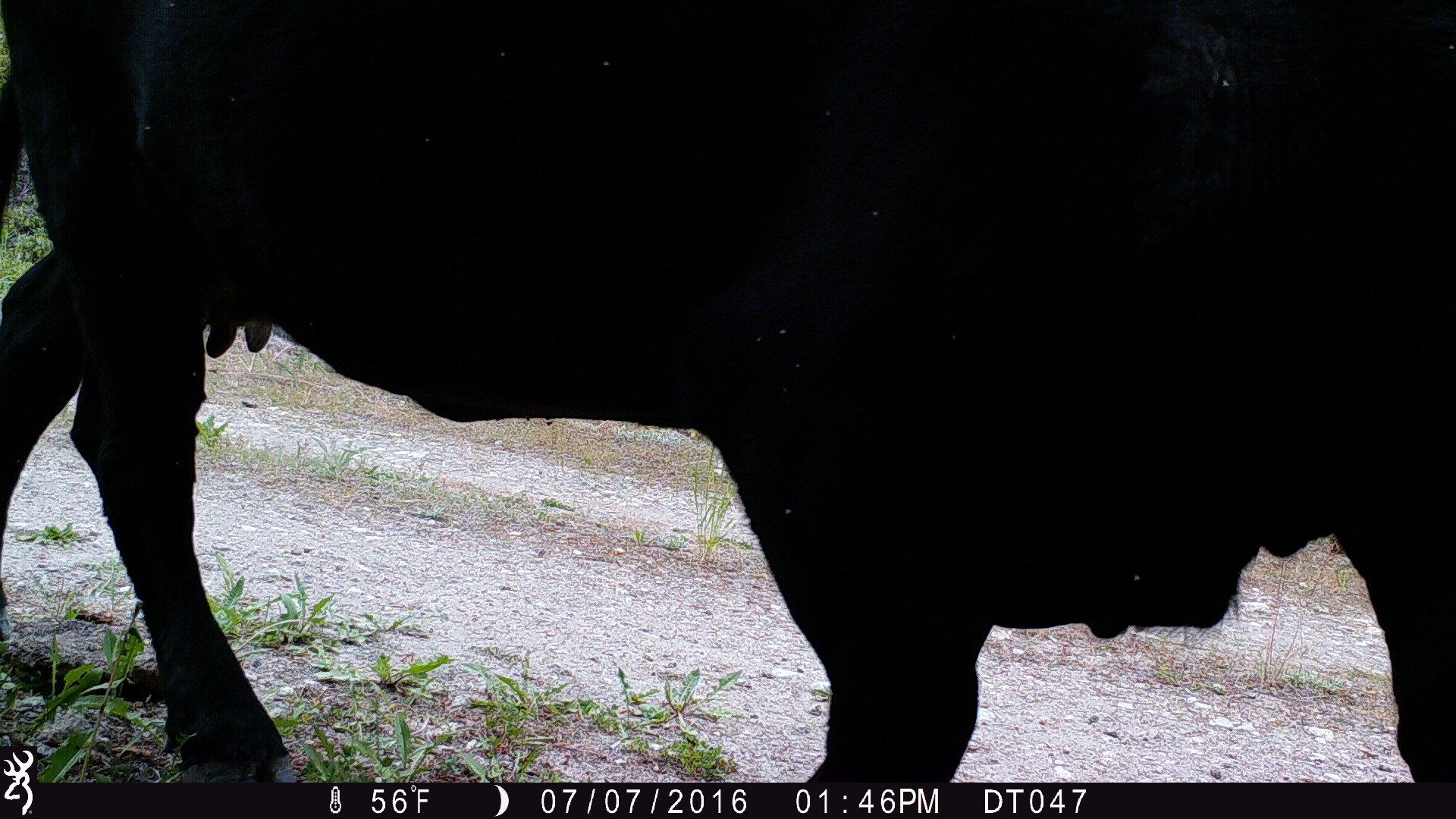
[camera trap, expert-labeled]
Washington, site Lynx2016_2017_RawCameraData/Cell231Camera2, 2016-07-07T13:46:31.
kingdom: Animalia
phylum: Chordata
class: Mammalia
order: Artiodactyla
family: Bovidae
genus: Bos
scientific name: Bos taurus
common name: domestic cattle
Domestic cattle (Bos taurus). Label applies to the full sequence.